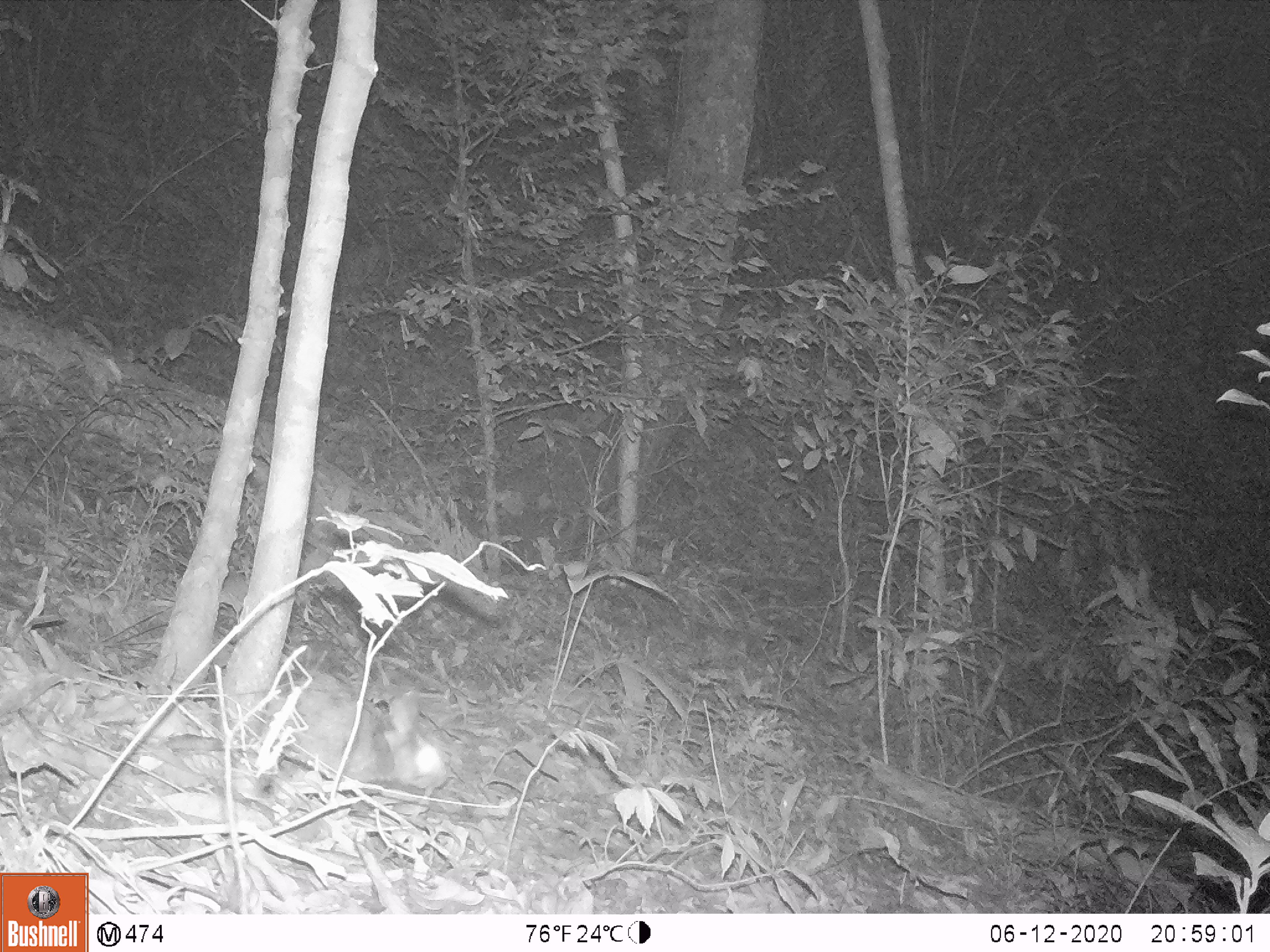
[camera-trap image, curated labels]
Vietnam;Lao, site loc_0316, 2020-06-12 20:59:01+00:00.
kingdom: Animalia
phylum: Chordata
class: Mammalia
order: Lagomorpha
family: Leporidae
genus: Nesolagus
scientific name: Nesolagus timminsi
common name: annamite striped rabbit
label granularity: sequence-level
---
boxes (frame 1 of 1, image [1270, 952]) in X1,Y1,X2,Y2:
annamite striped rabbit: 260,668,445,791